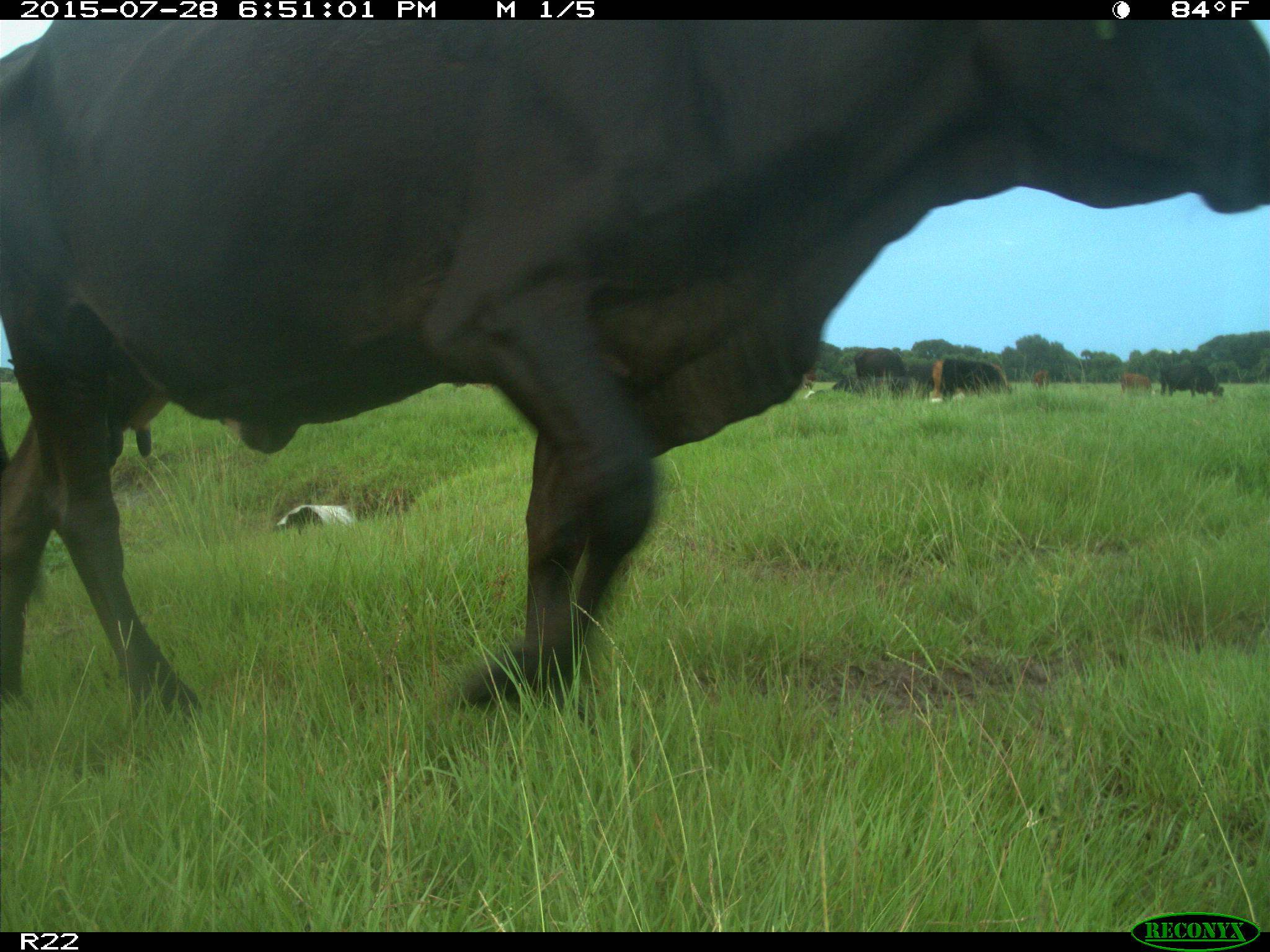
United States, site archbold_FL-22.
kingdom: Animalia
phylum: Chordata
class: Mammalia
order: Artiodactyla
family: Bovidae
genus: Bos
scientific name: Bos taurus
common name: domestic cow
Bos taurus (domestic cow).